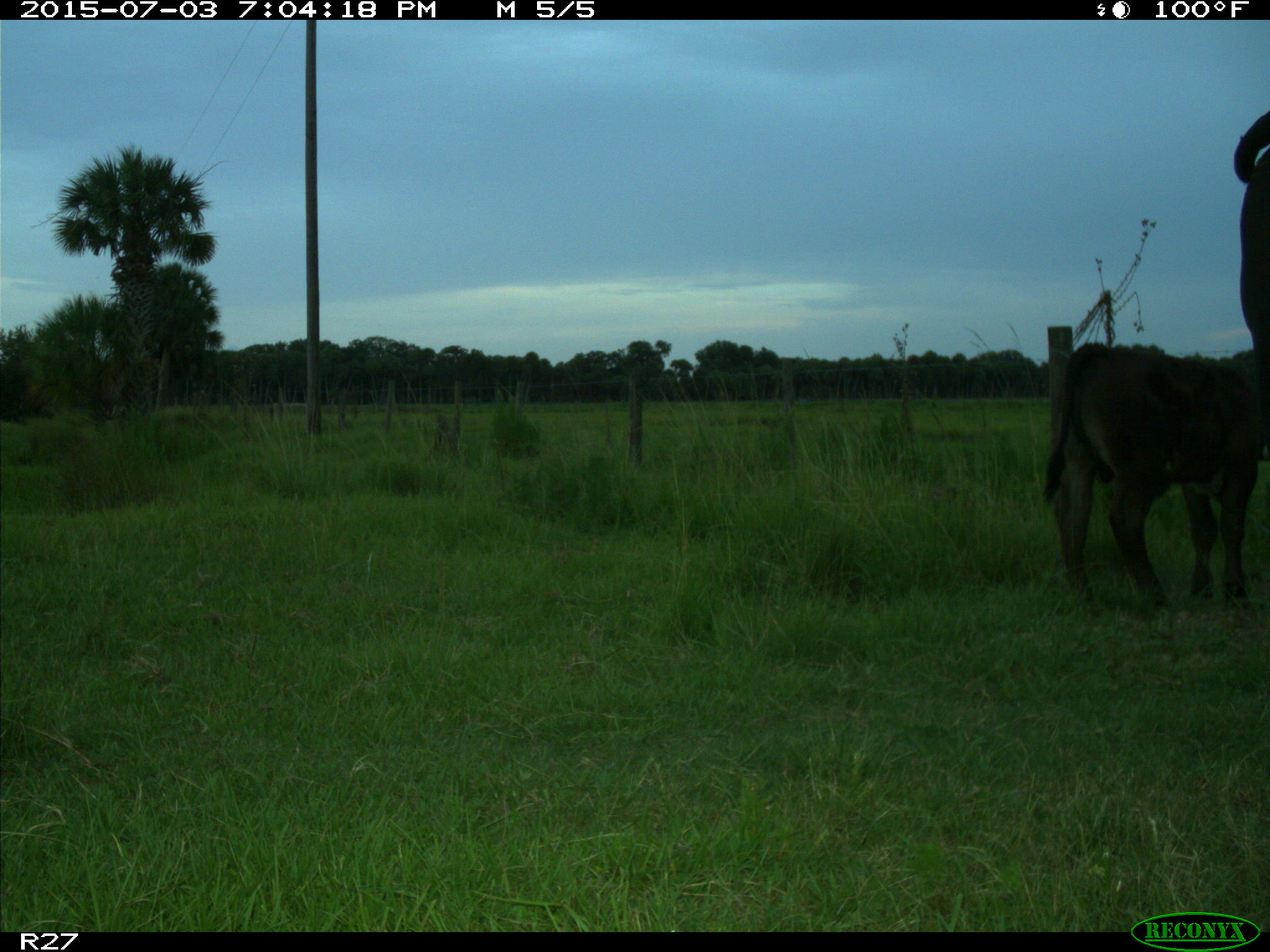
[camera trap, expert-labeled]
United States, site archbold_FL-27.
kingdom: Animalia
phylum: Chordata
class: Mammalia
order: Artiodactyla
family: Bovidae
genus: Bos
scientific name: Bos taurus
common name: domestic cow